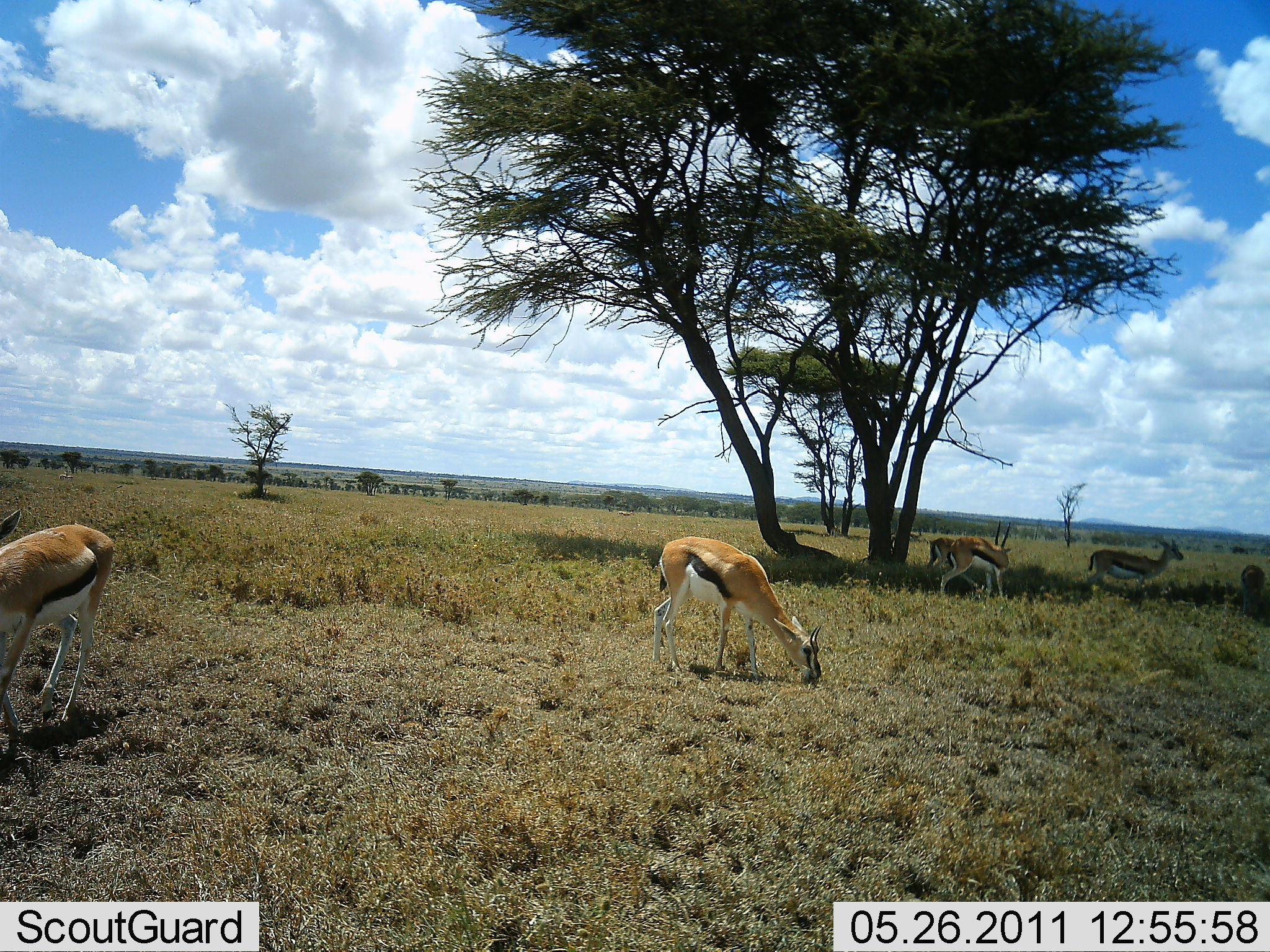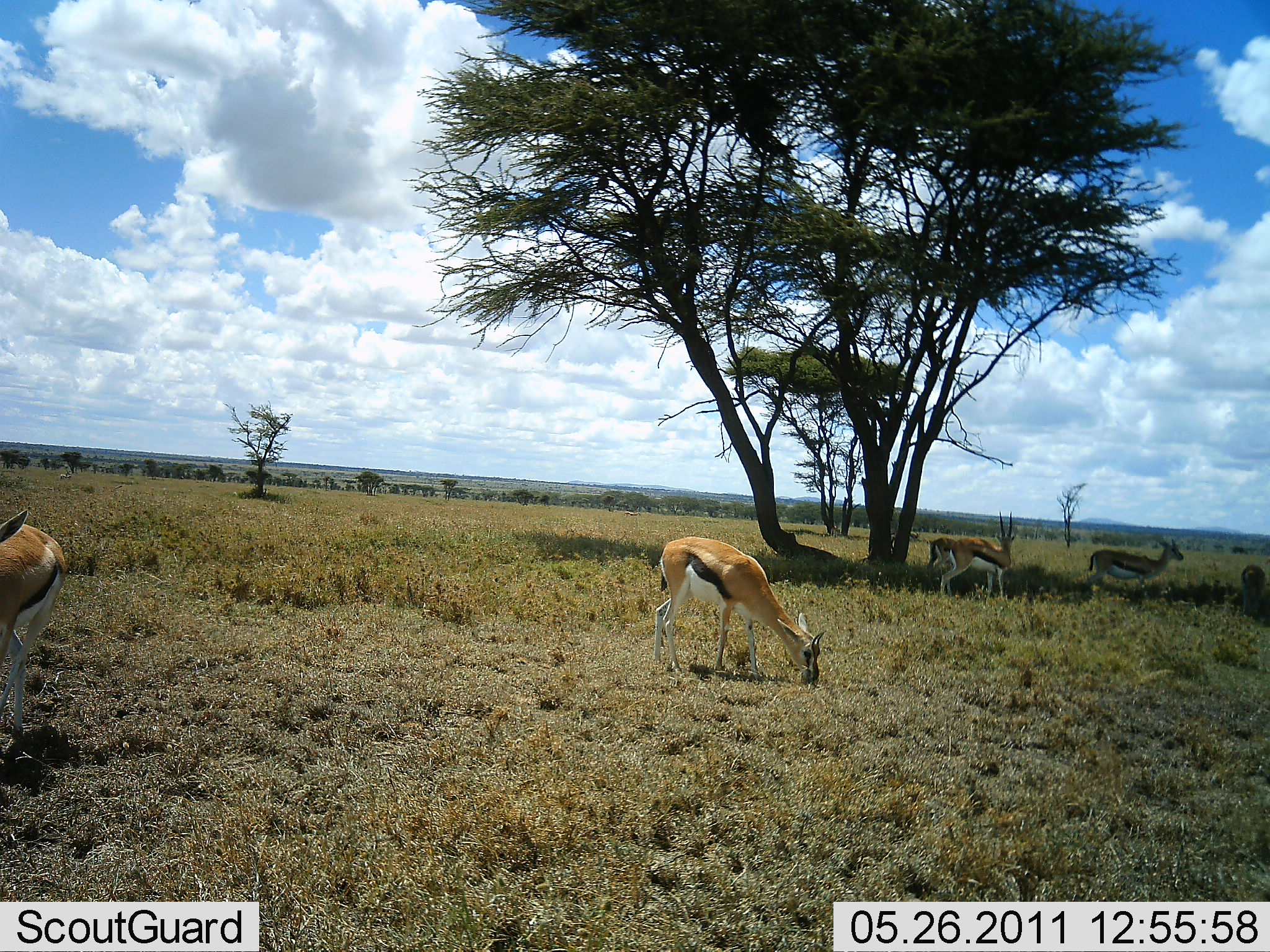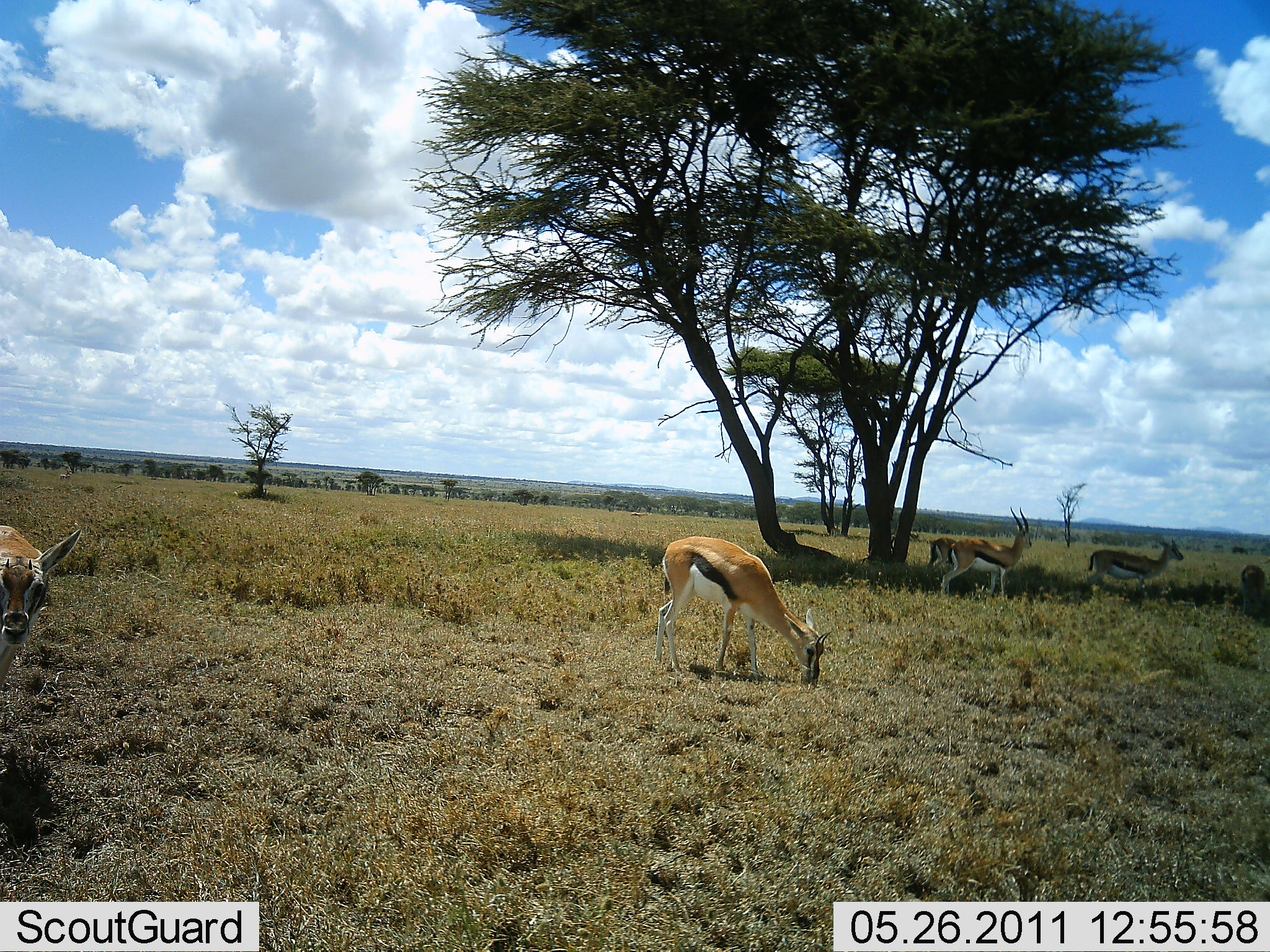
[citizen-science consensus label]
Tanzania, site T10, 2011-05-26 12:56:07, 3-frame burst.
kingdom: Animalia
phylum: Chordata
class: Mammalia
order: Artiodactyla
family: Bovidae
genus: Eudorcas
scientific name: Eudorcas thomsonii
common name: thomson's gazelle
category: gazellethomsons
Gazellethomsons (thomson's gazelle) (Eudorcas thomsonii), count 6. Behavior (volunteer vote fractions): standing 94%, resting 6%, moving 12%, interacting 0%. Young present (vote fraction): 0%. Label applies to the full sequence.